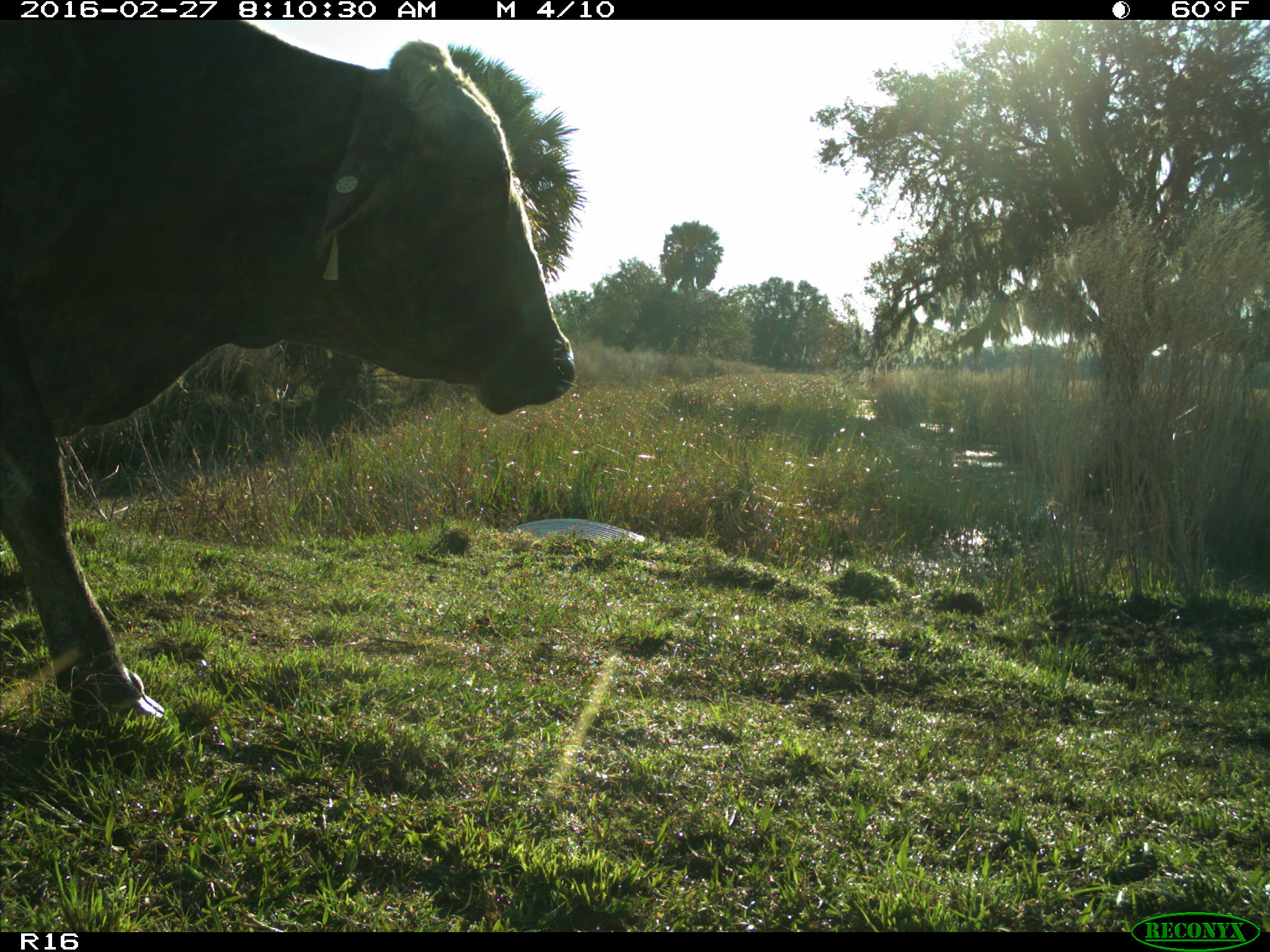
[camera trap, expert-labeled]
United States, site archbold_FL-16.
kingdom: Animalia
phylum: Chordata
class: Mammalia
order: Artiodactyla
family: Bovidae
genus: Bos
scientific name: Bos taurus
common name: domestic cow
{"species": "Bos taurus (domestic cow)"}